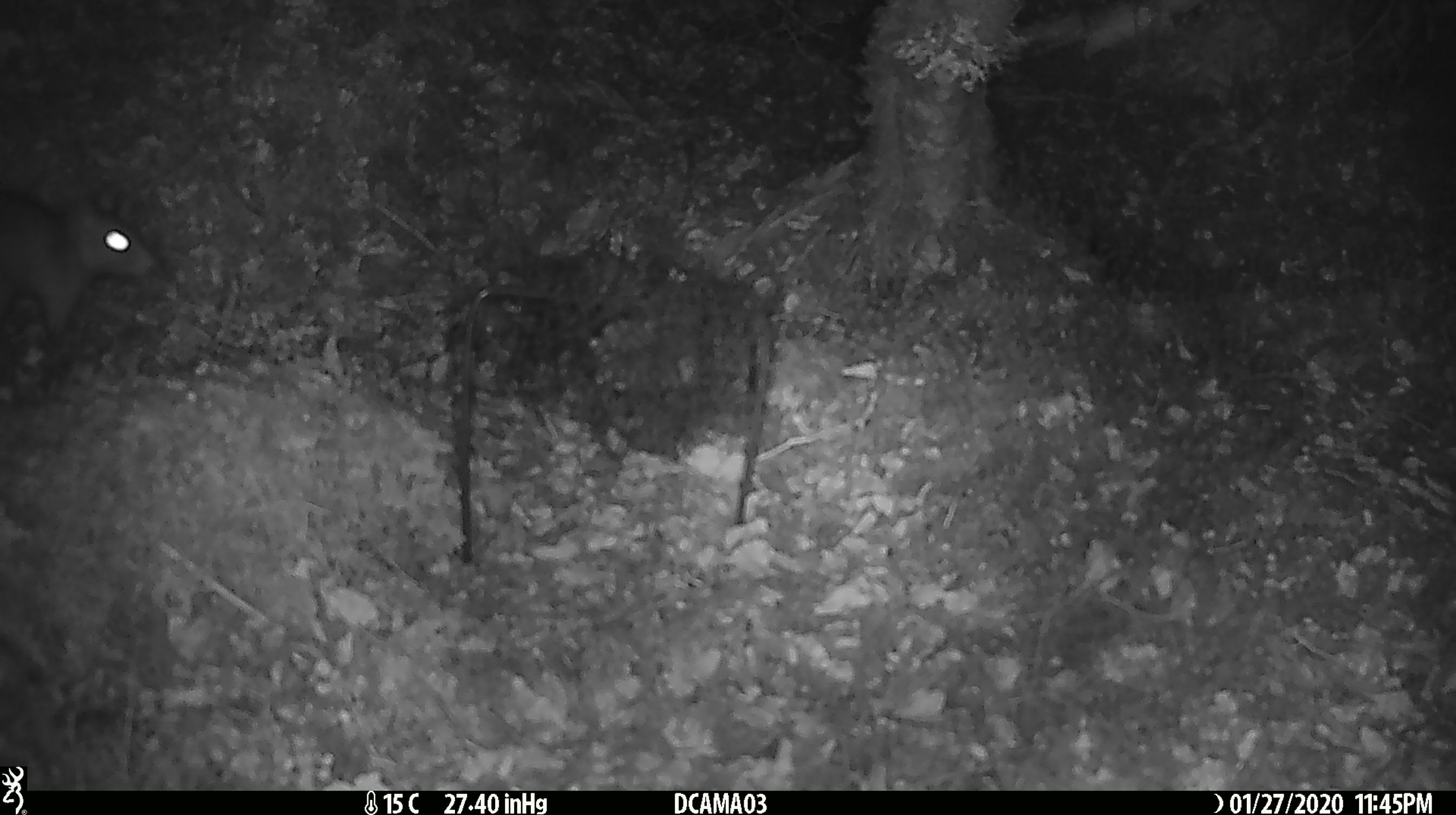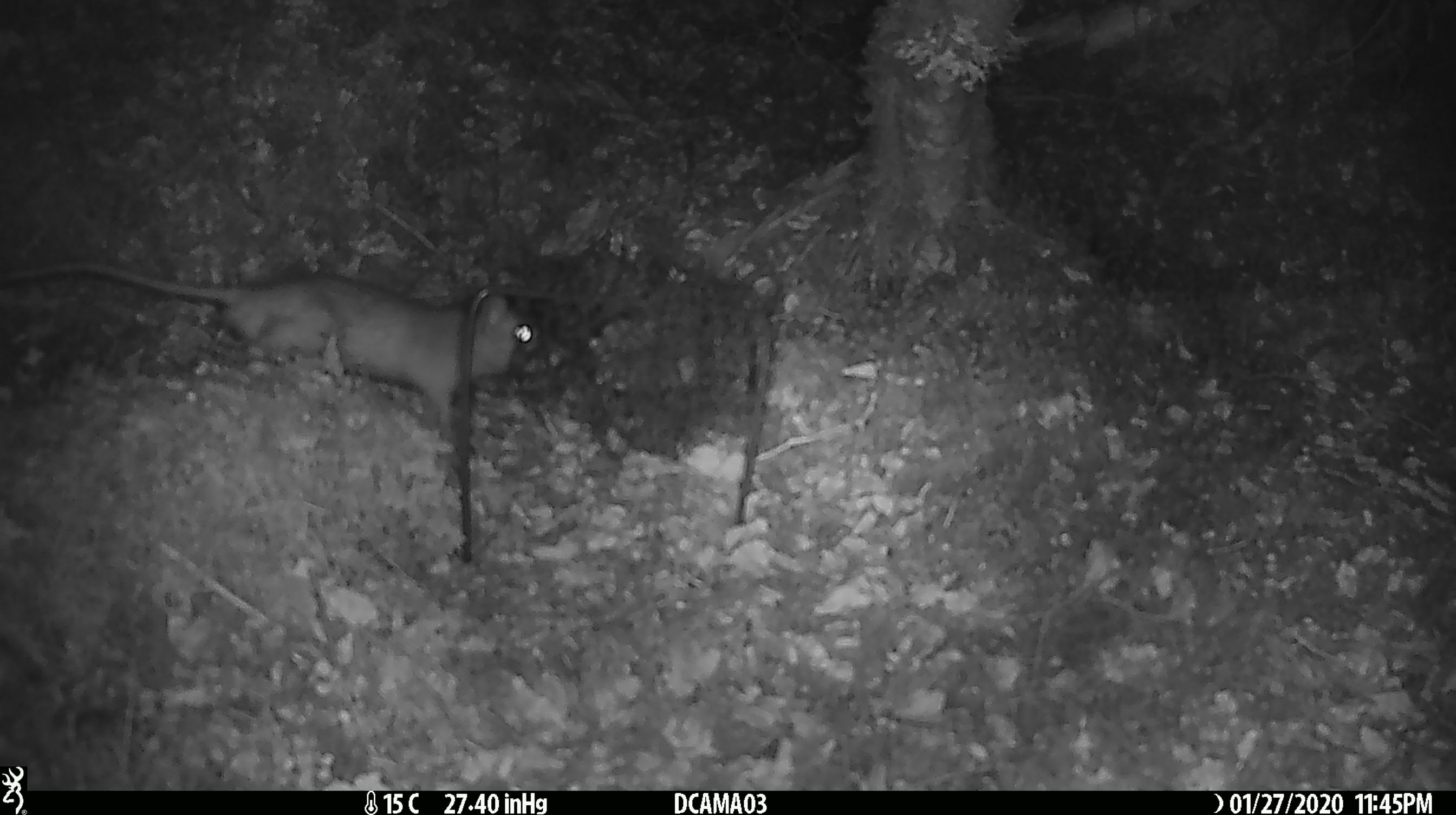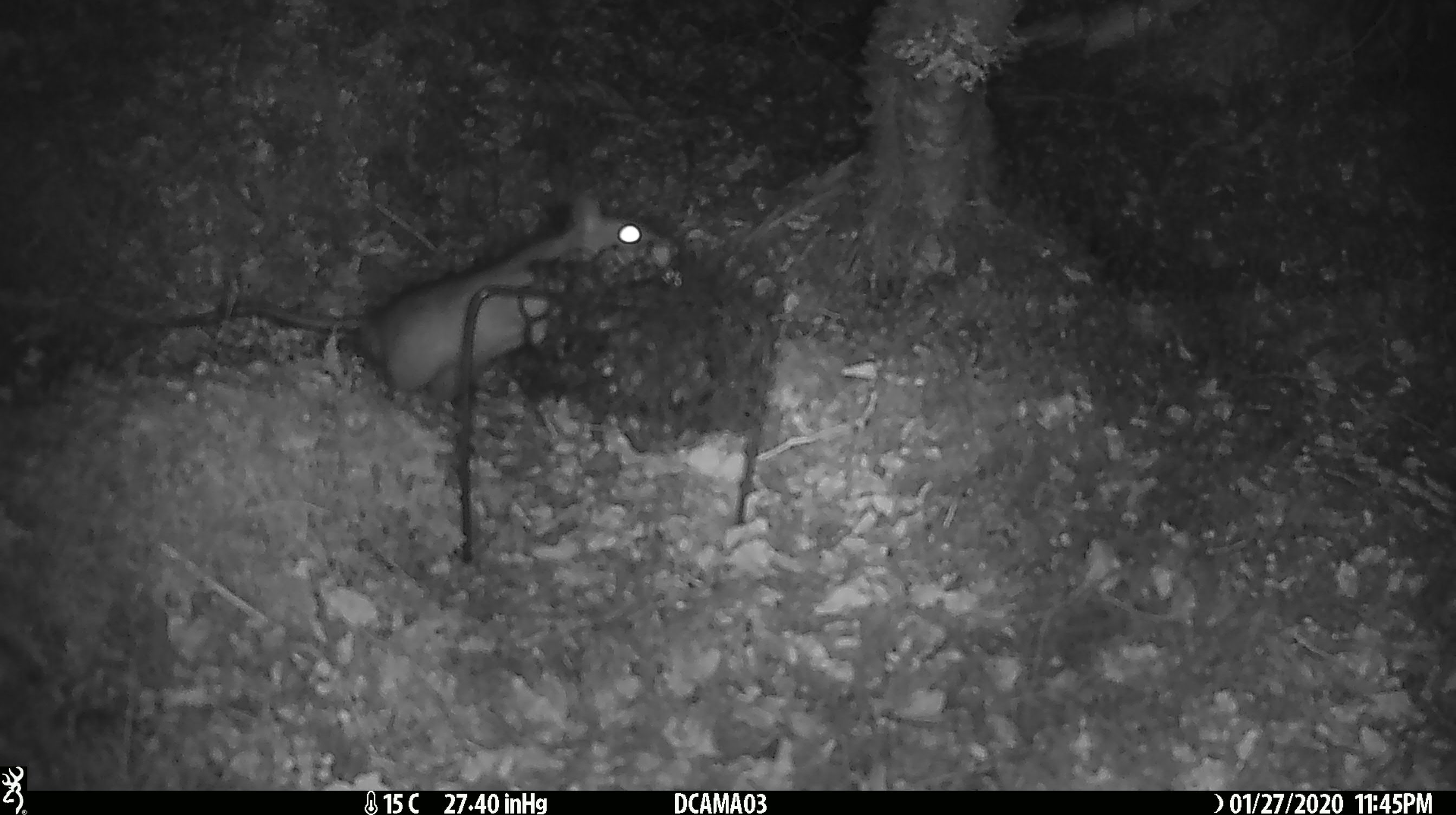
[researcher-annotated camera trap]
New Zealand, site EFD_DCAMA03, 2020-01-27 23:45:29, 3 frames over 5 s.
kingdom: Animalia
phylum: Chordata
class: Mammalia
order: Rodentia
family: Muridae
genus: Rattus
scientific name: Rattus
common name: rat